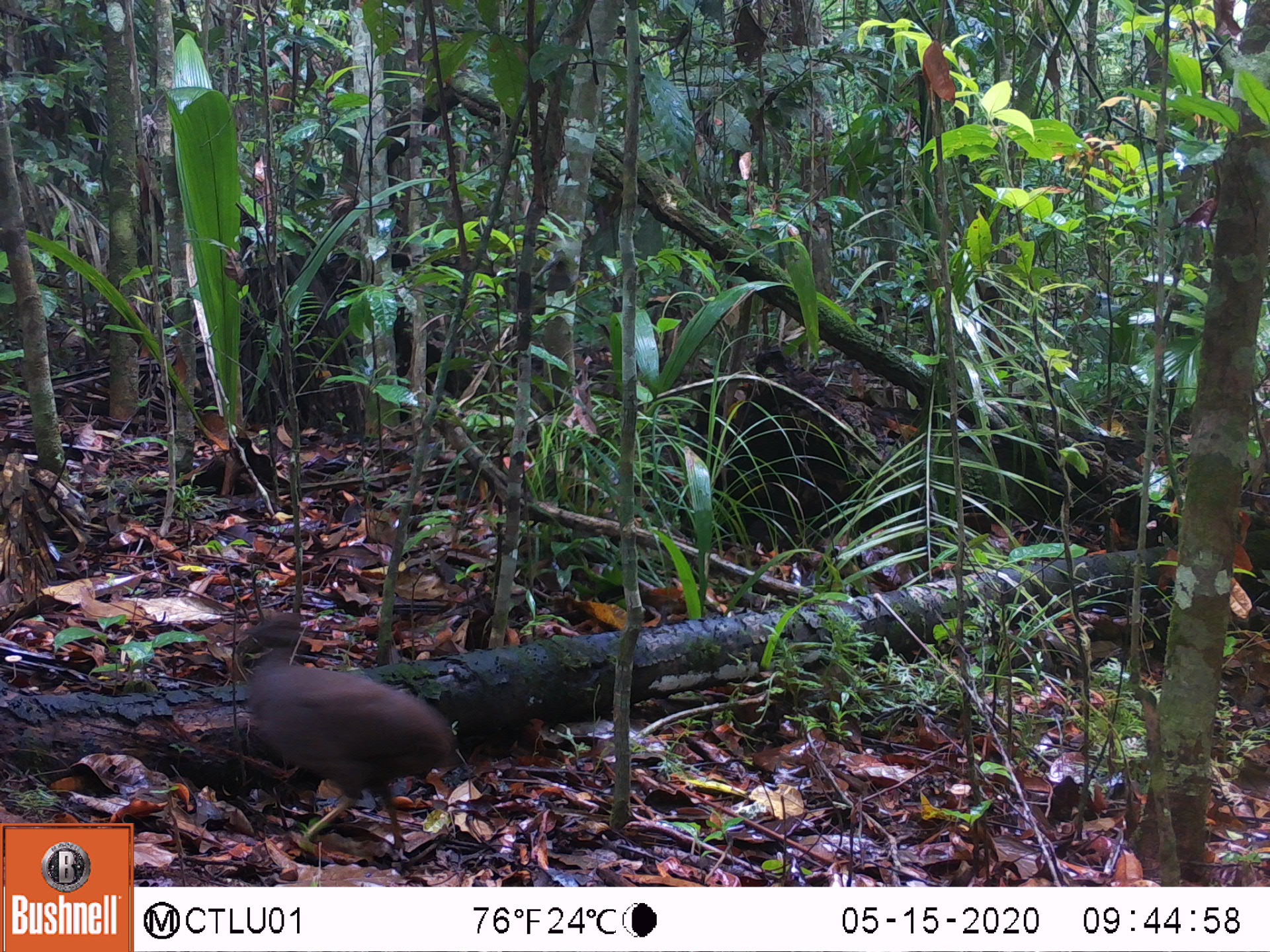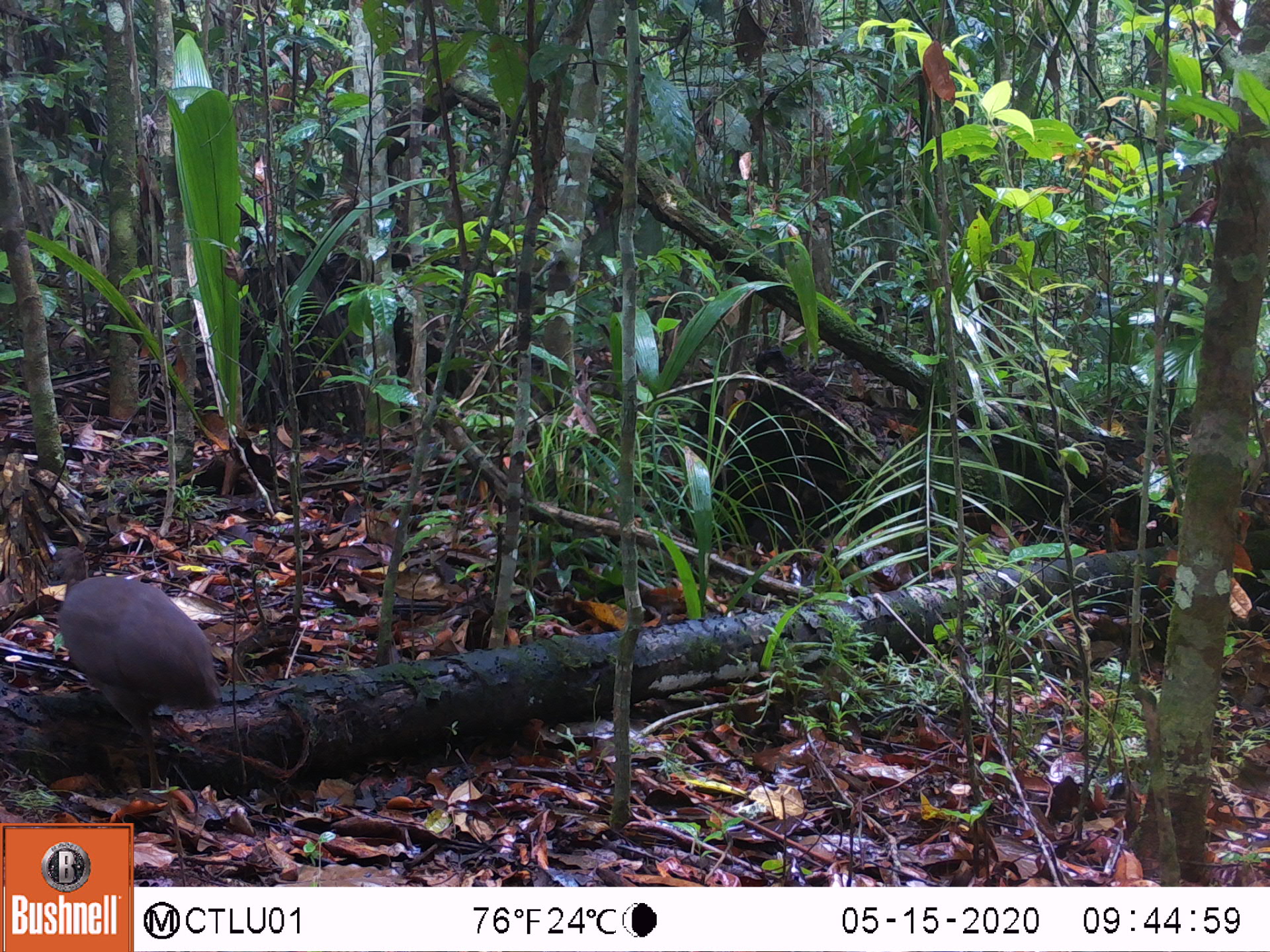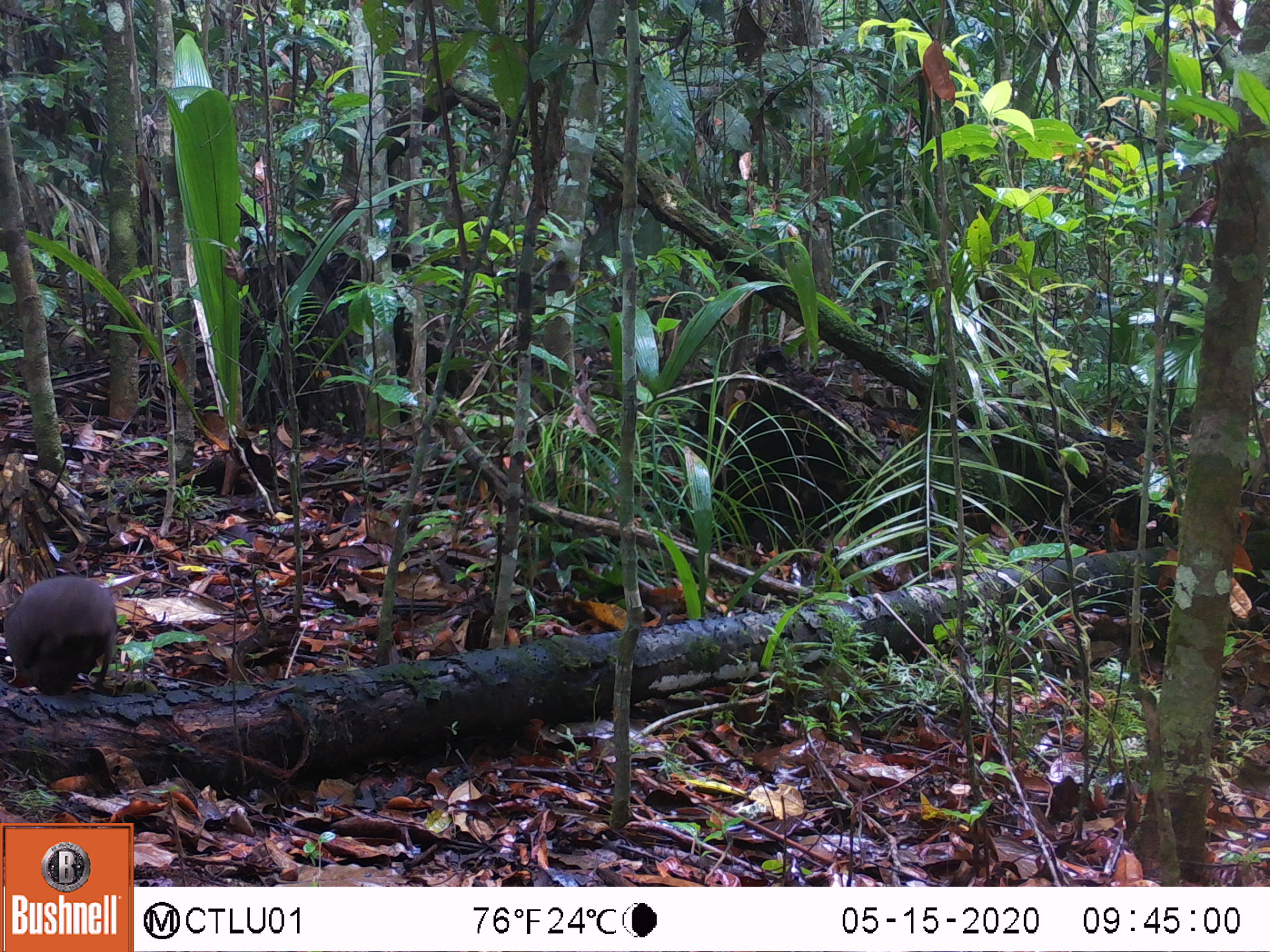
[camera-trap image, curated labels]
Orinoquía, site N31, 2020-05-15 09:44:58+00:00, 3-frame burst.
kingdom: Animalia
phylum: Chordata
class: Aves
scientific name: Aves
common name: bird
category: unknown bird